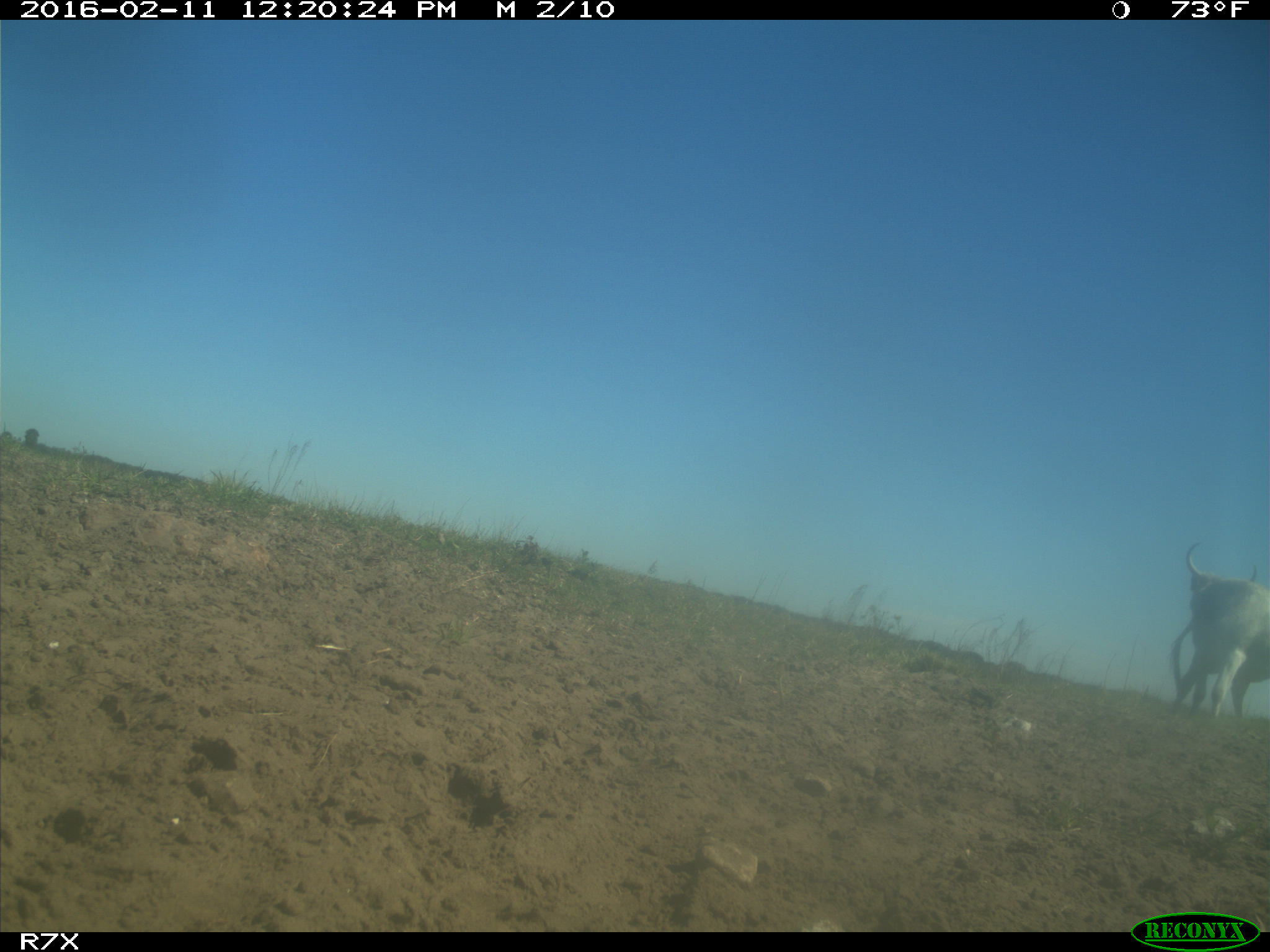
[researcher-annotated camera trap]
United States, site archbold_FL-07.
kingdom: Animalia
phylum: Chordata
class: Mammalia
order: Artiodactyla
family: Bovidae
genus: Bos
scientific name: Bos taurus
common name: domestic cow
Bos taurus (domestic cow).